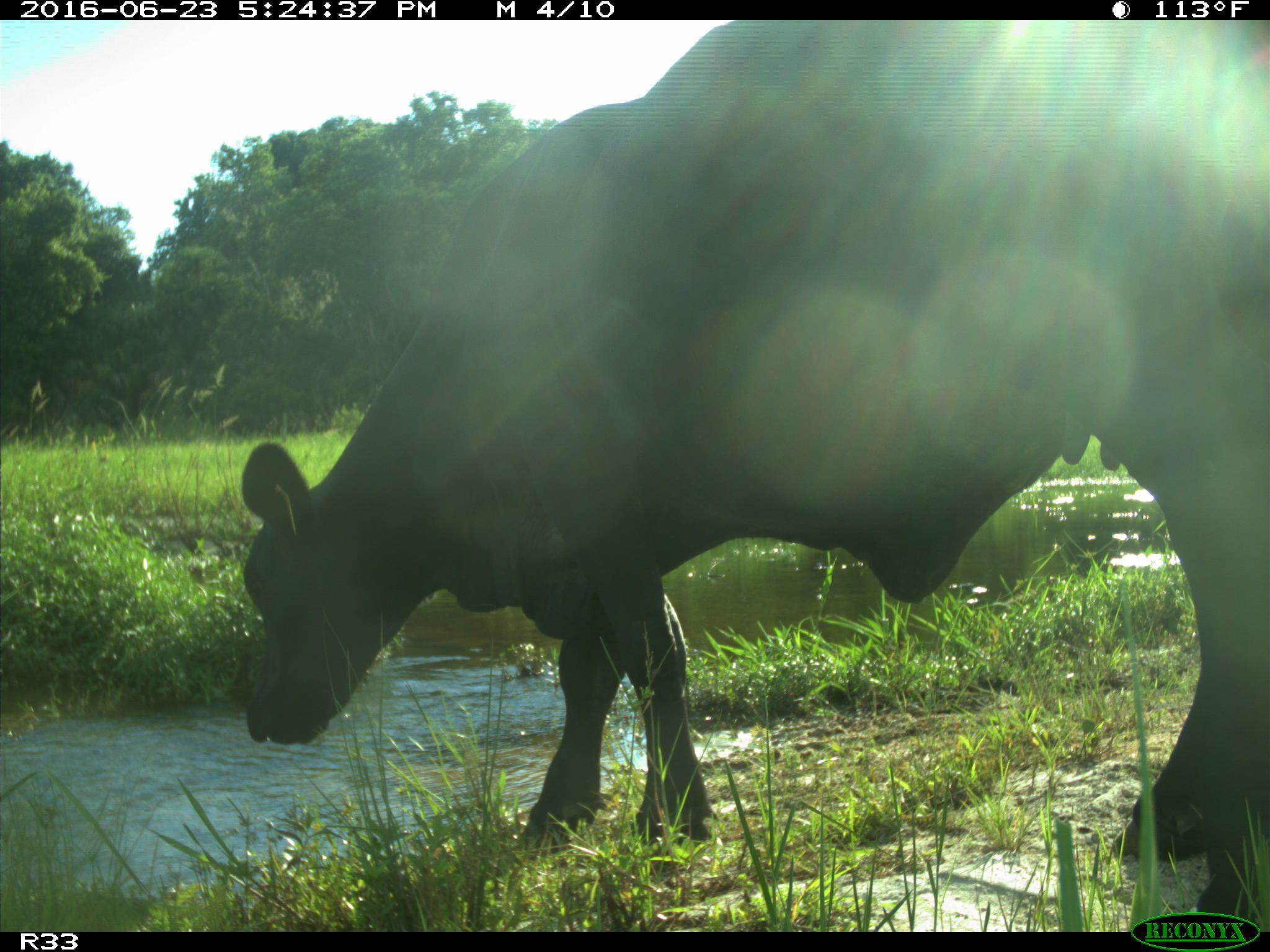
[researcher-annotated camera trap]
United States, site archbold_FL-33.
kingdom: Animalia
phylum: Chordata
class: Mammalia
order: Artiodactyla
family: Bovidae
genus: Bos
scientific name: Bos taurus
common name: domestic cow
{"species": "Bos taurus (domestic cow)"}